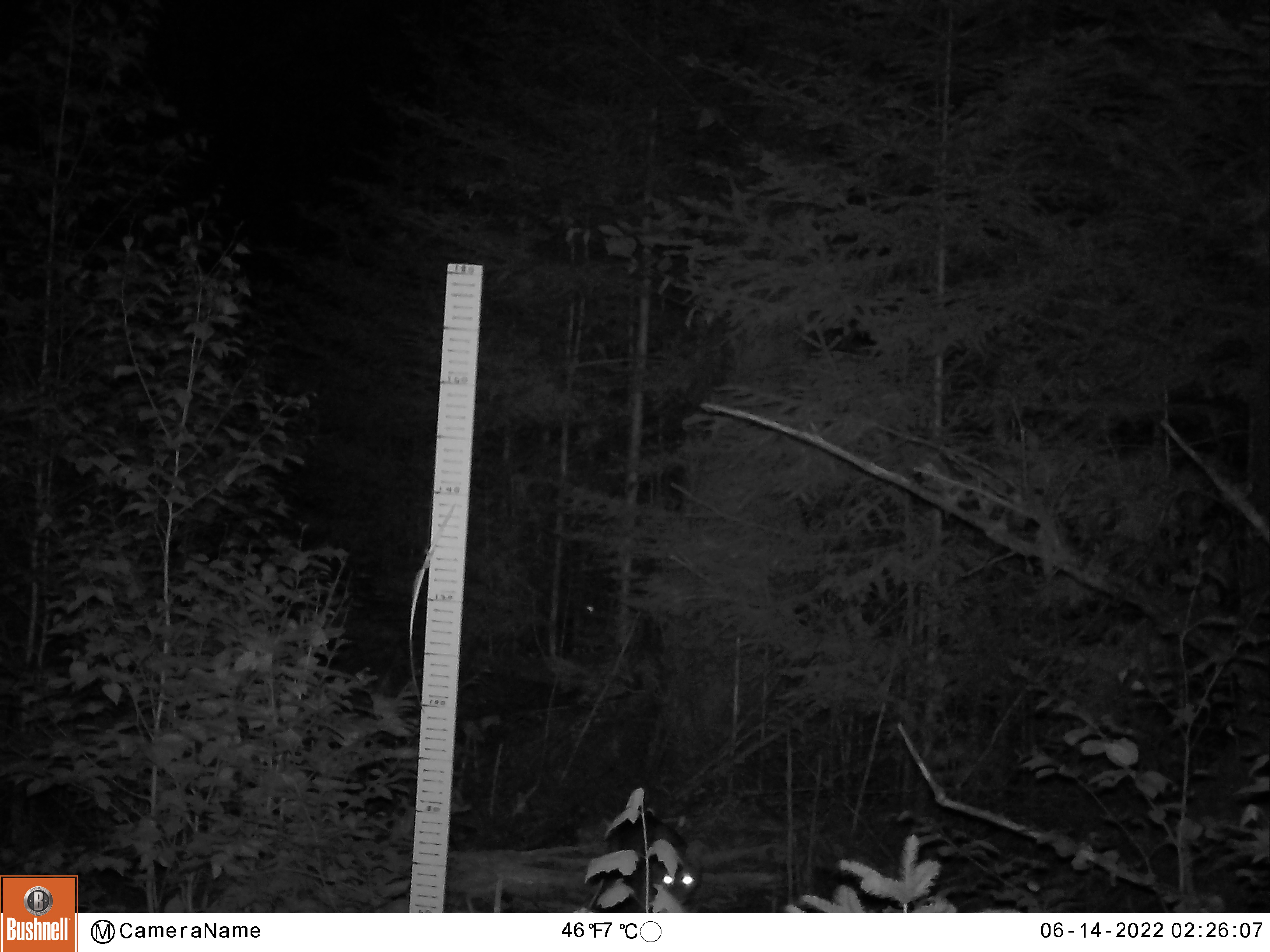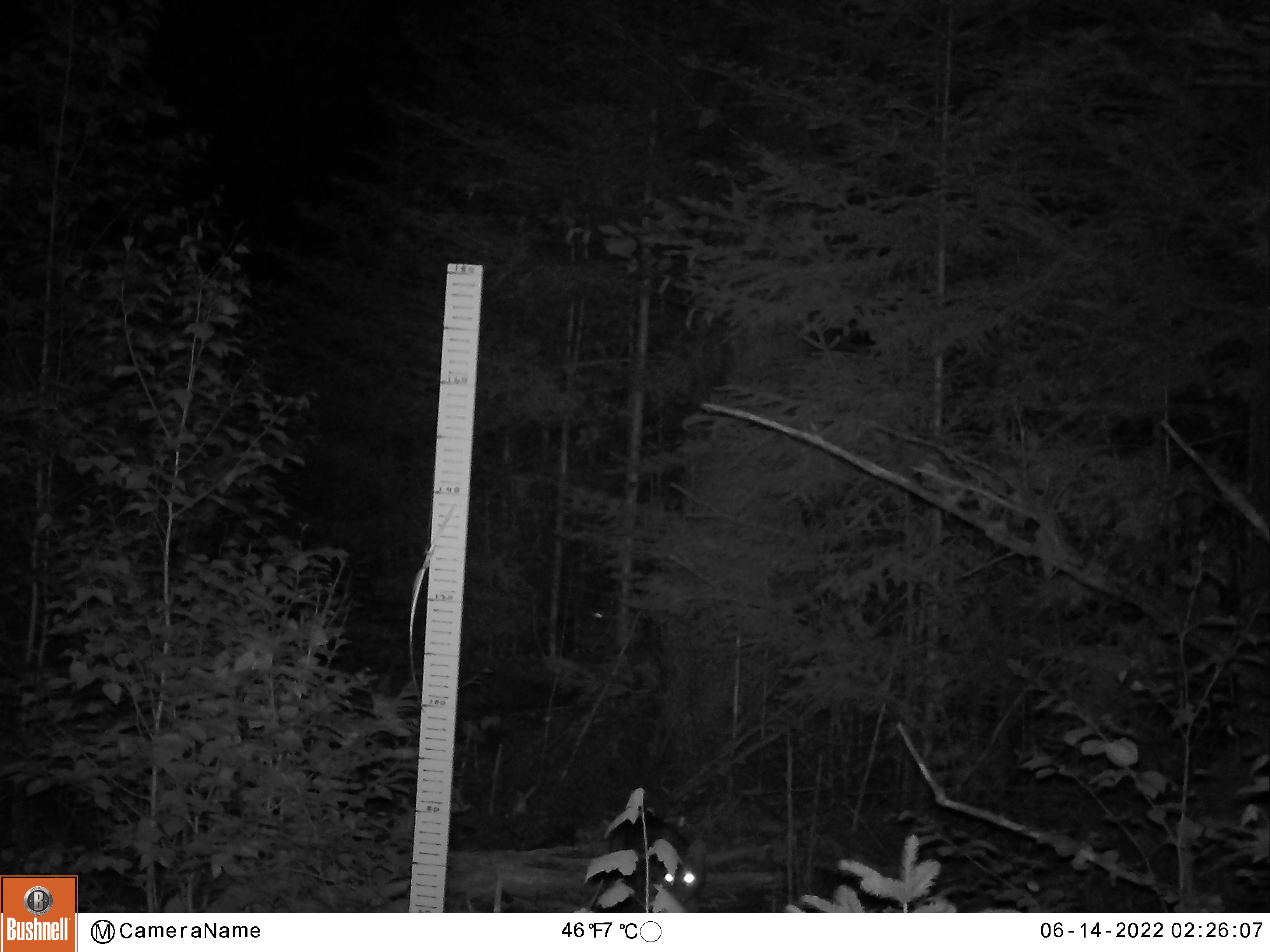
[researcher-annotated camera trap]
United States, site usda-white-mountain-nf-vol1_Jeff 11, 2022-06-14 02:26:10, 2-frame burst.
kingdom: Animalia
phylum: Chordata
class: Mammalia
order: Carnivora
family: Canidae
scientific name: Canidae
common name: canid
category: canid sp.